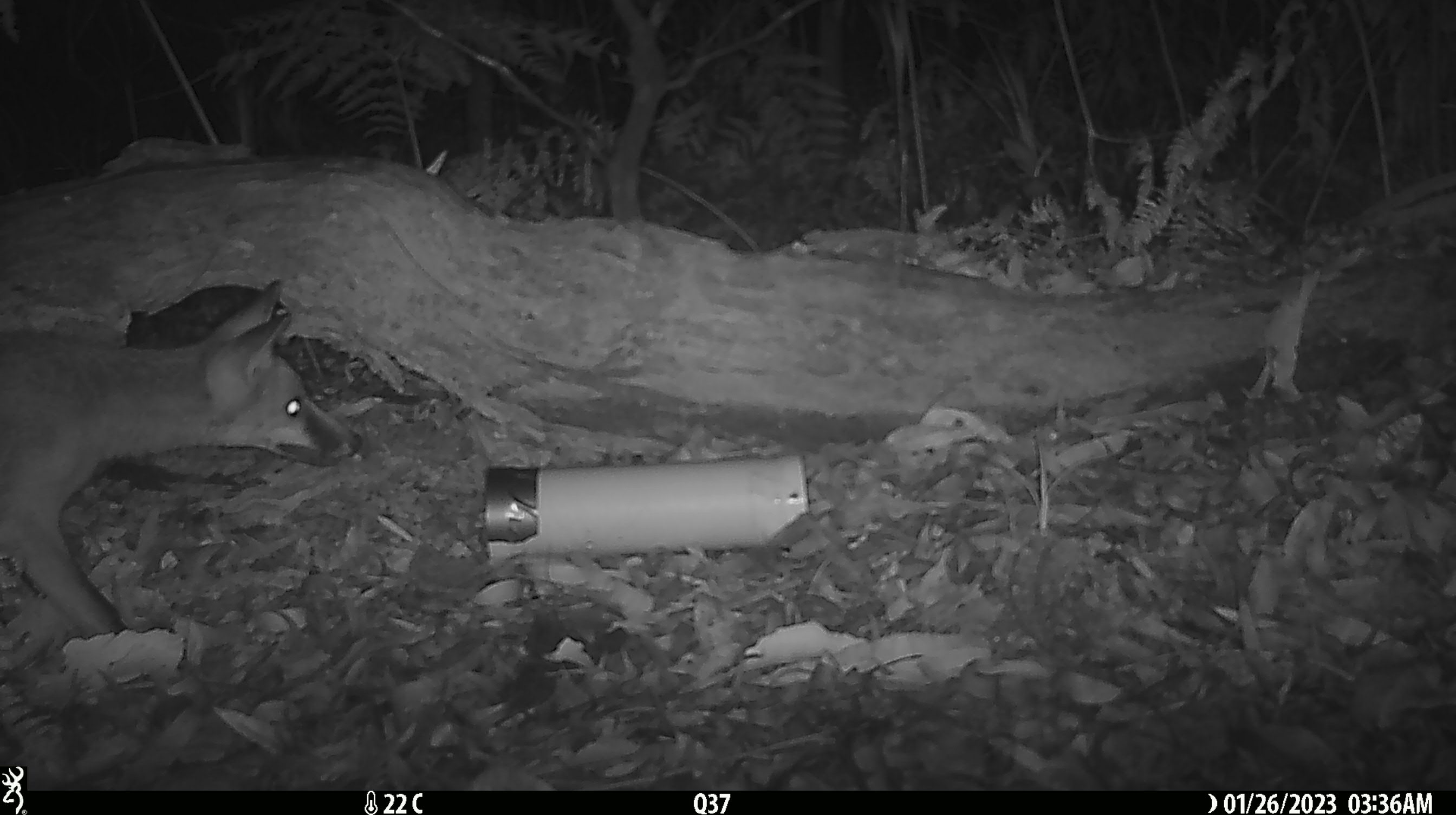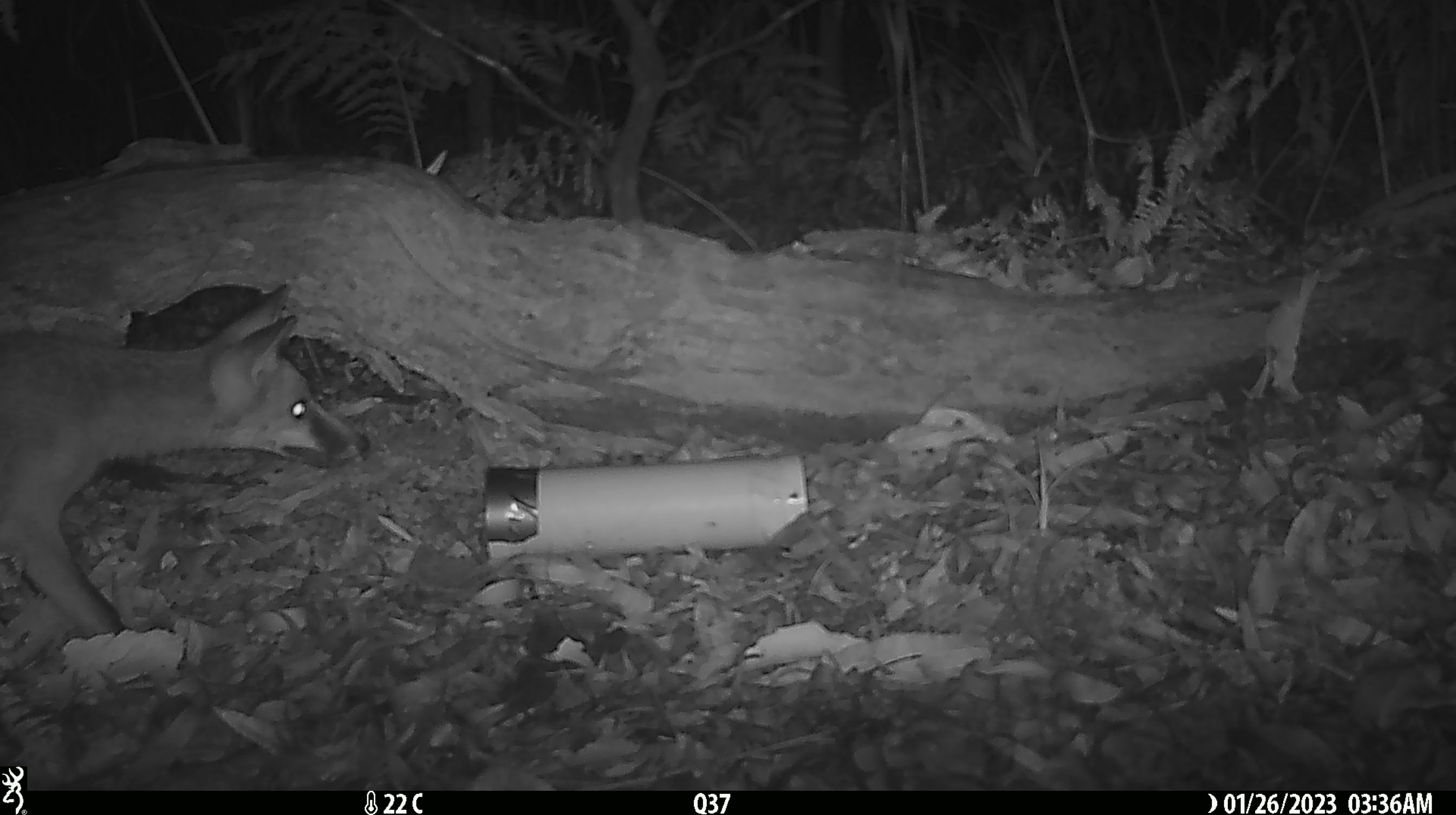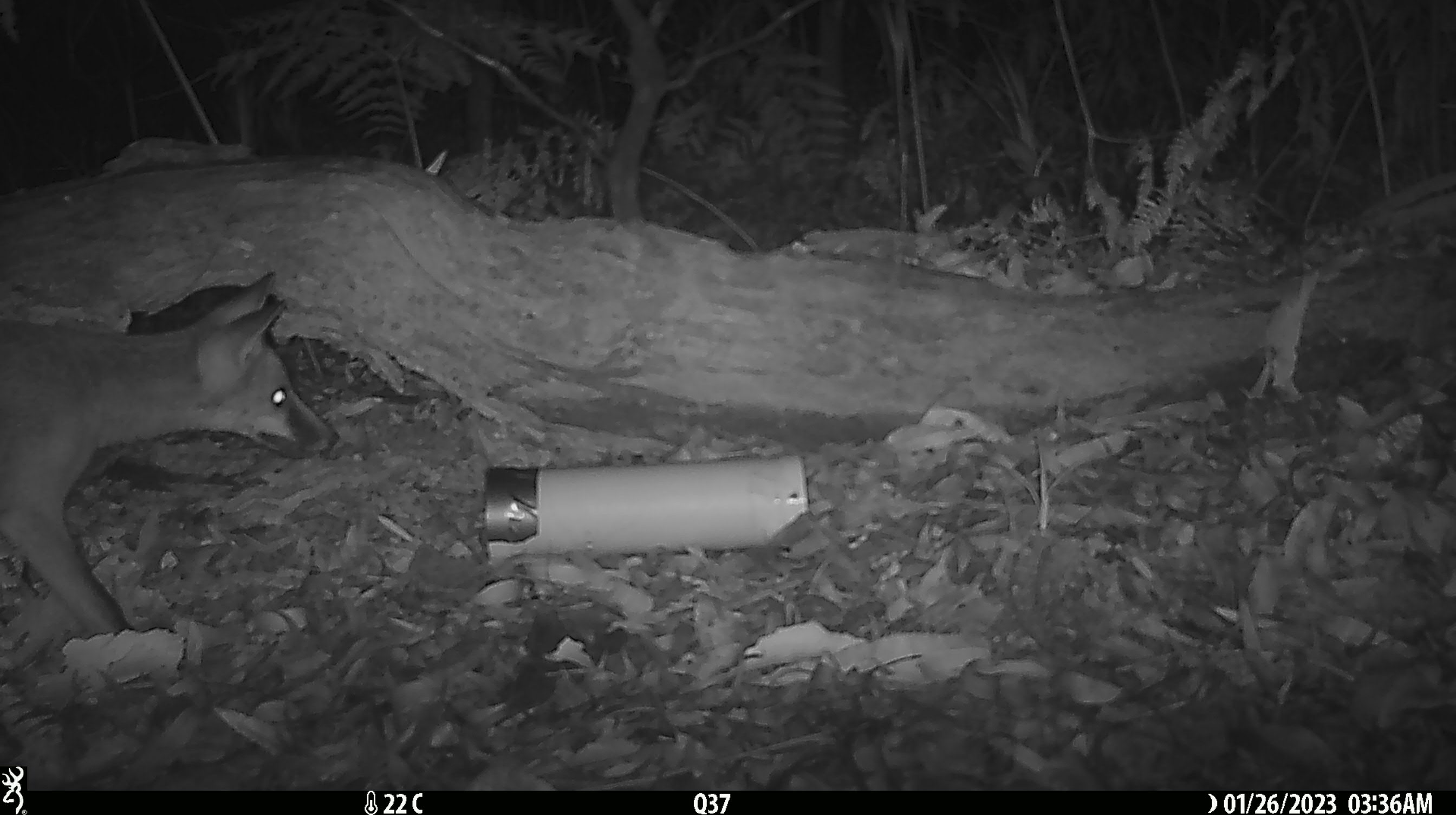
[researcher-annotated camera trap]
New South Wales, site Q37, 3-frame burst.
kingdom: Animalia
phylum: Chordata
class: Mammalia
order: Carnivora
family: Canidae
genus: Vulpes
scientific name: Vulpes vulpes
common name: red fox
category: fox